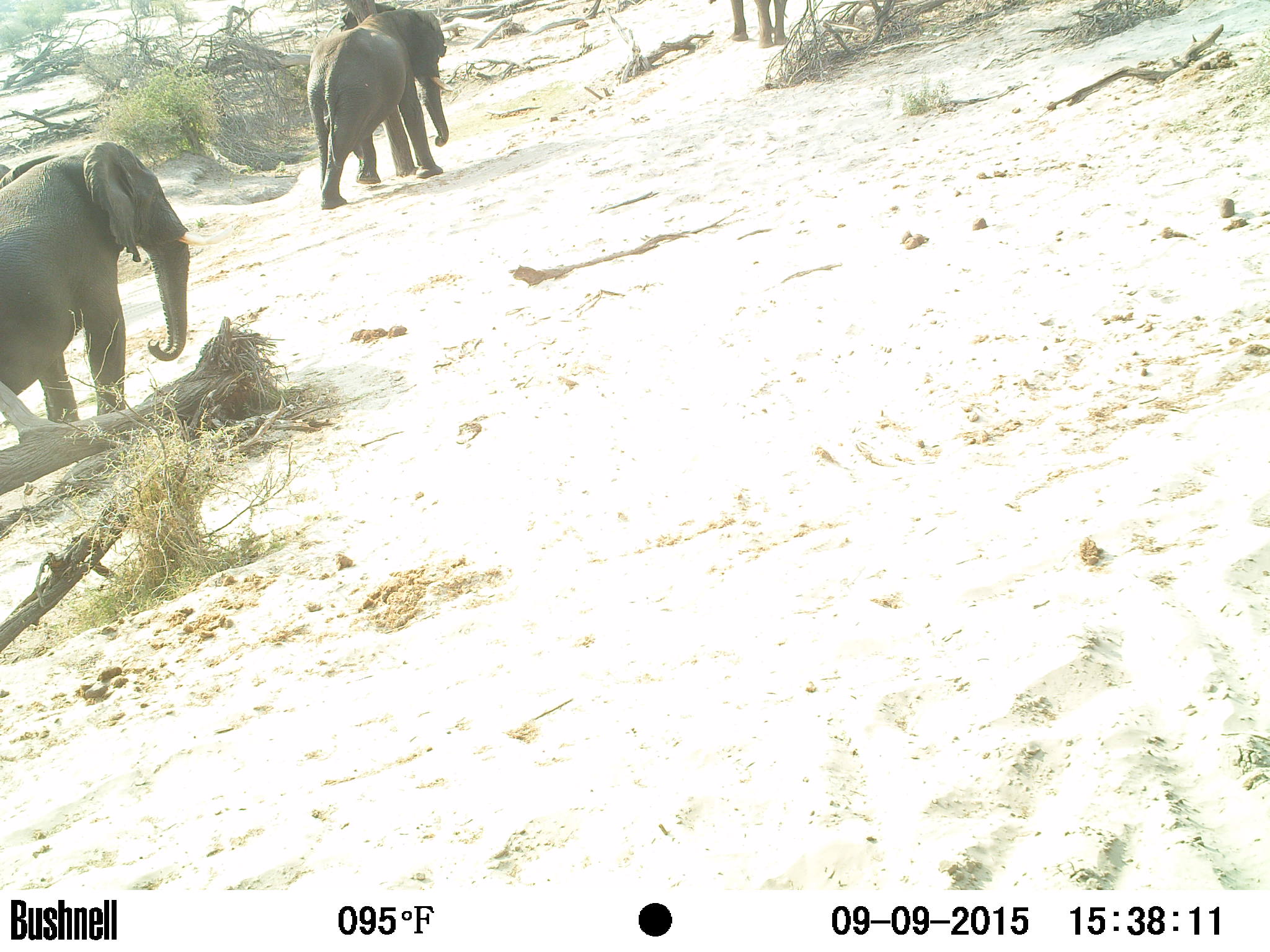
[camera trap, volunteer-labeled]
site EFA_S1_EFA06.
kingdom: Animalia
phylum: Chordata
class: Mammalia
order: Proboscidea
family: Elephantidae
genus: Loxodonta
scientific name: Loxodonta africana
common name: african bush elephant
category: elephant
Elephant (african bush elephant) (Loxodonta africana), count 3. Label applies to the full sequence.